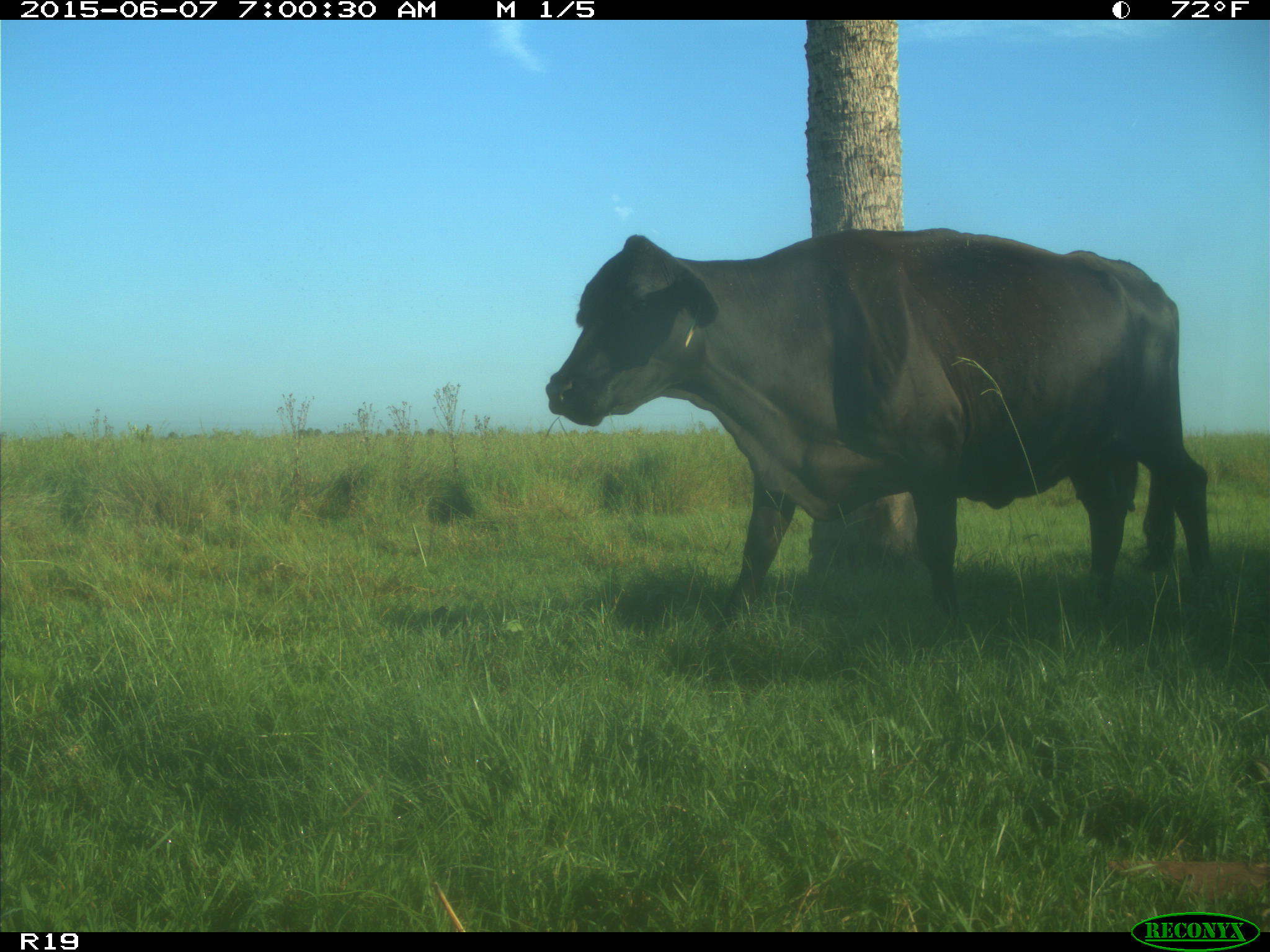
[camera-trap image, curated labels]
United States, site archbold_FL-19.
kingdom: Animalia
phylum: Chordata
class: Mammalia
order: Artiodactyla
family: Bovidae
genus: Bos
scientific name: Bos taurus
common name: domestic cow